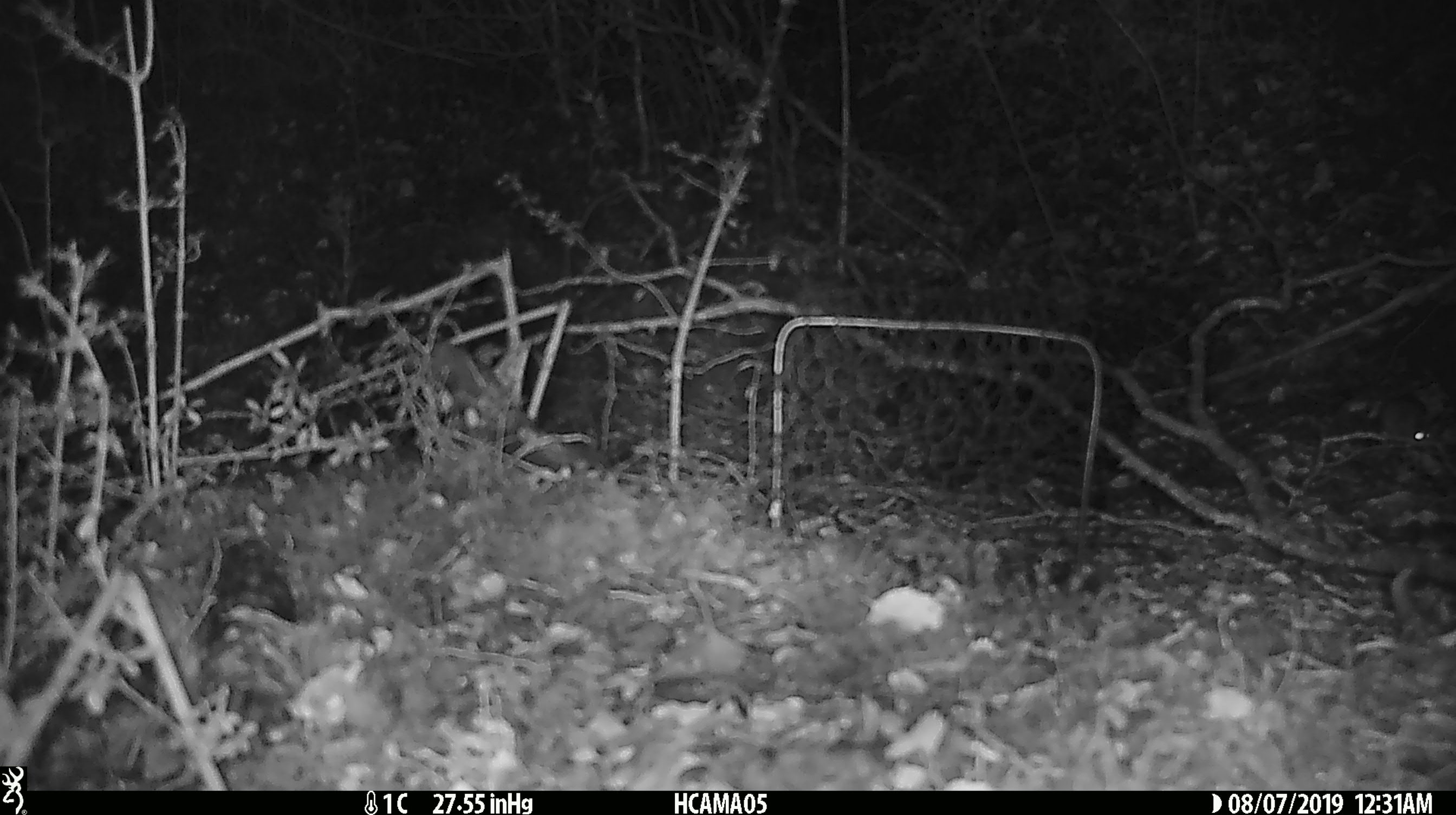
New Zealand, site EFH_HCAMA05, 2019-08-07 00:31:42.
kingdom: Animalia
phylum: Chordata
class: Mammalia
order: Rodentia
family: Muridae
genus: Mus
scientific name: Mus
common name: mouse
Mouse (Mus).